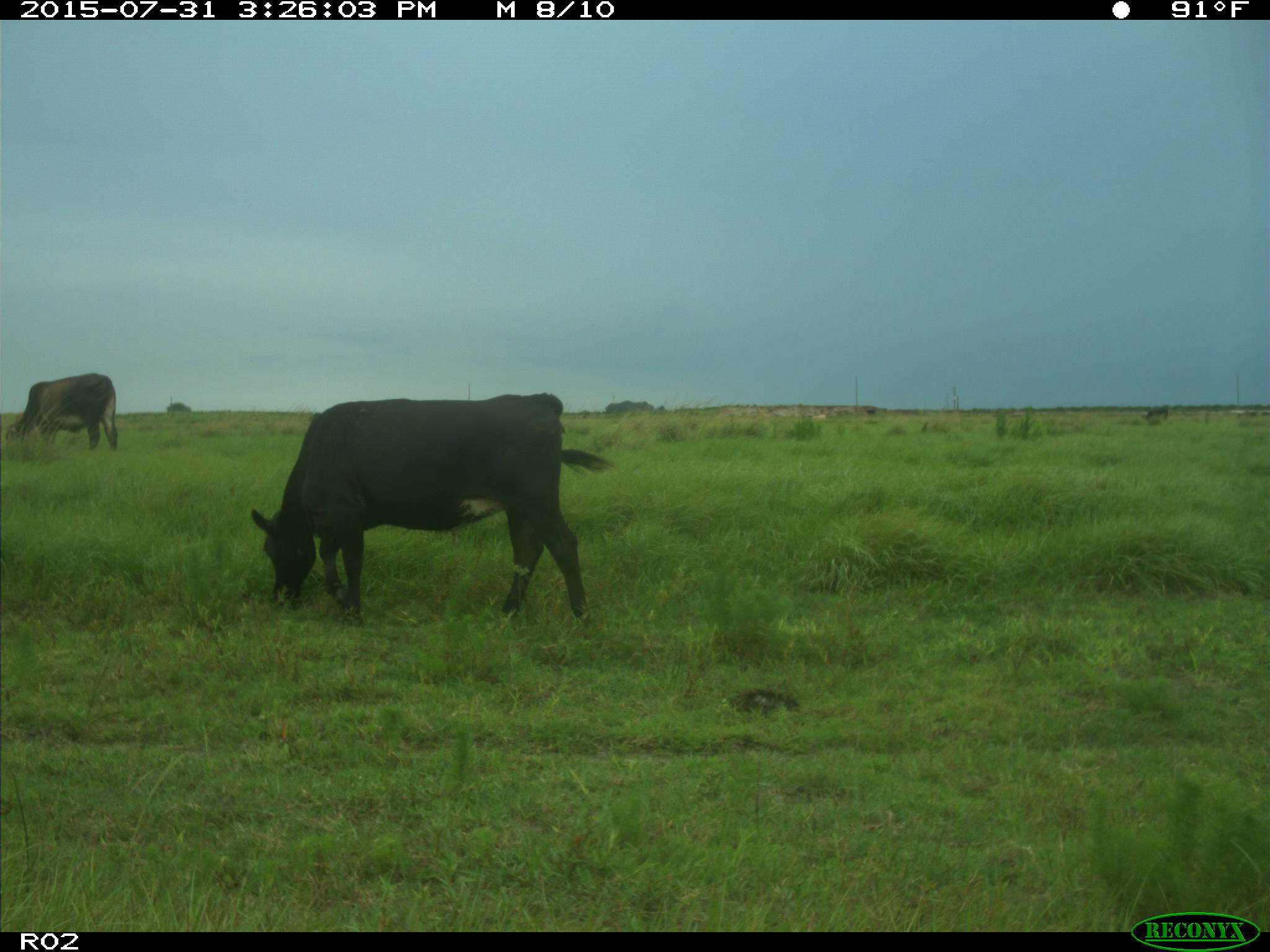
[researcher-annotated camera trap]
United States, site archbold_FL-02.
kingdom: Animalia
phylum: Chordata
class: Mammalia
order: Artiodactyla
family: Bovidae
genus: Bos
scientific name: Bos taurus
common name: domestic cow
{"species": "Bos taurus (domestic cow)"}